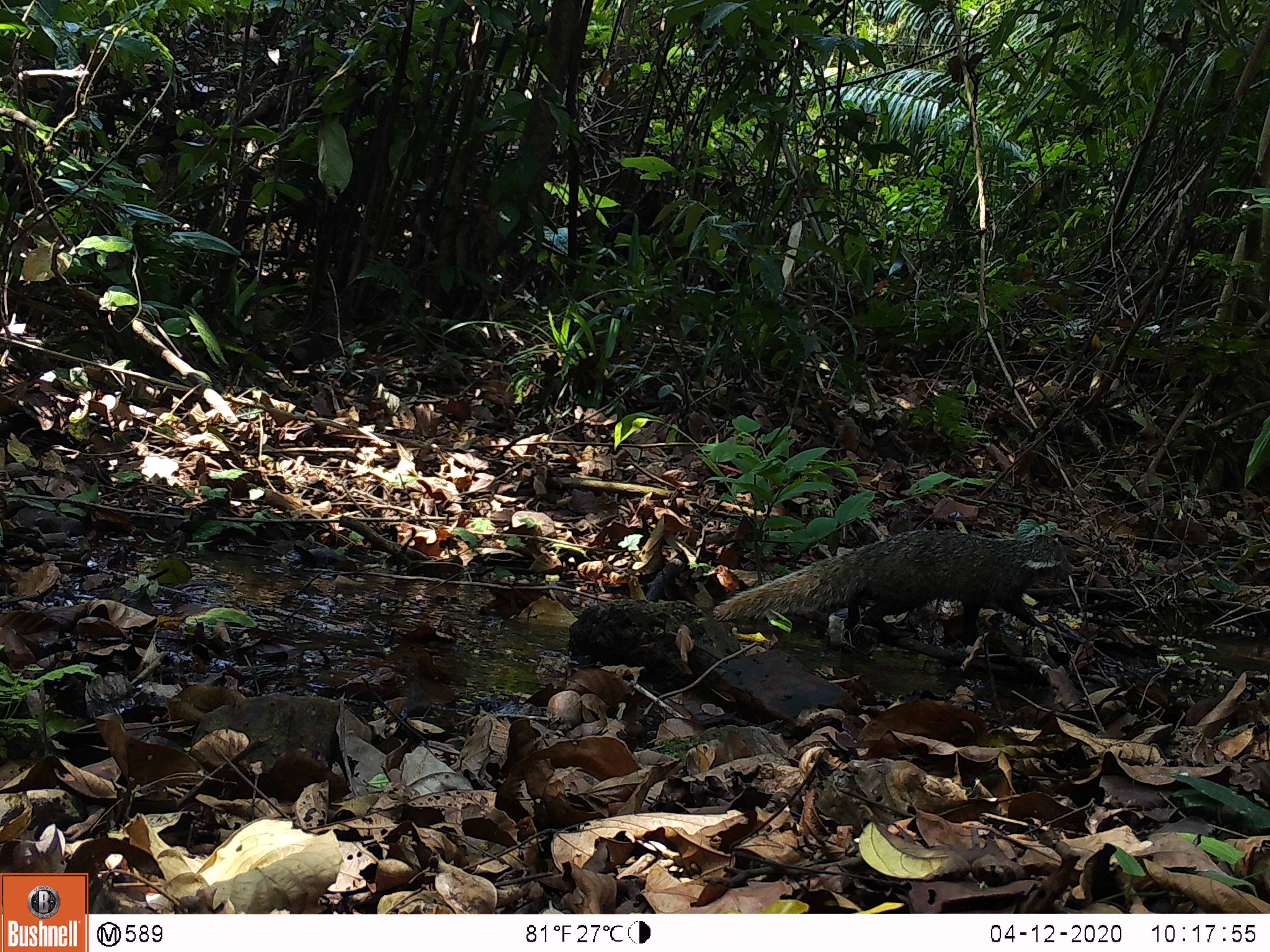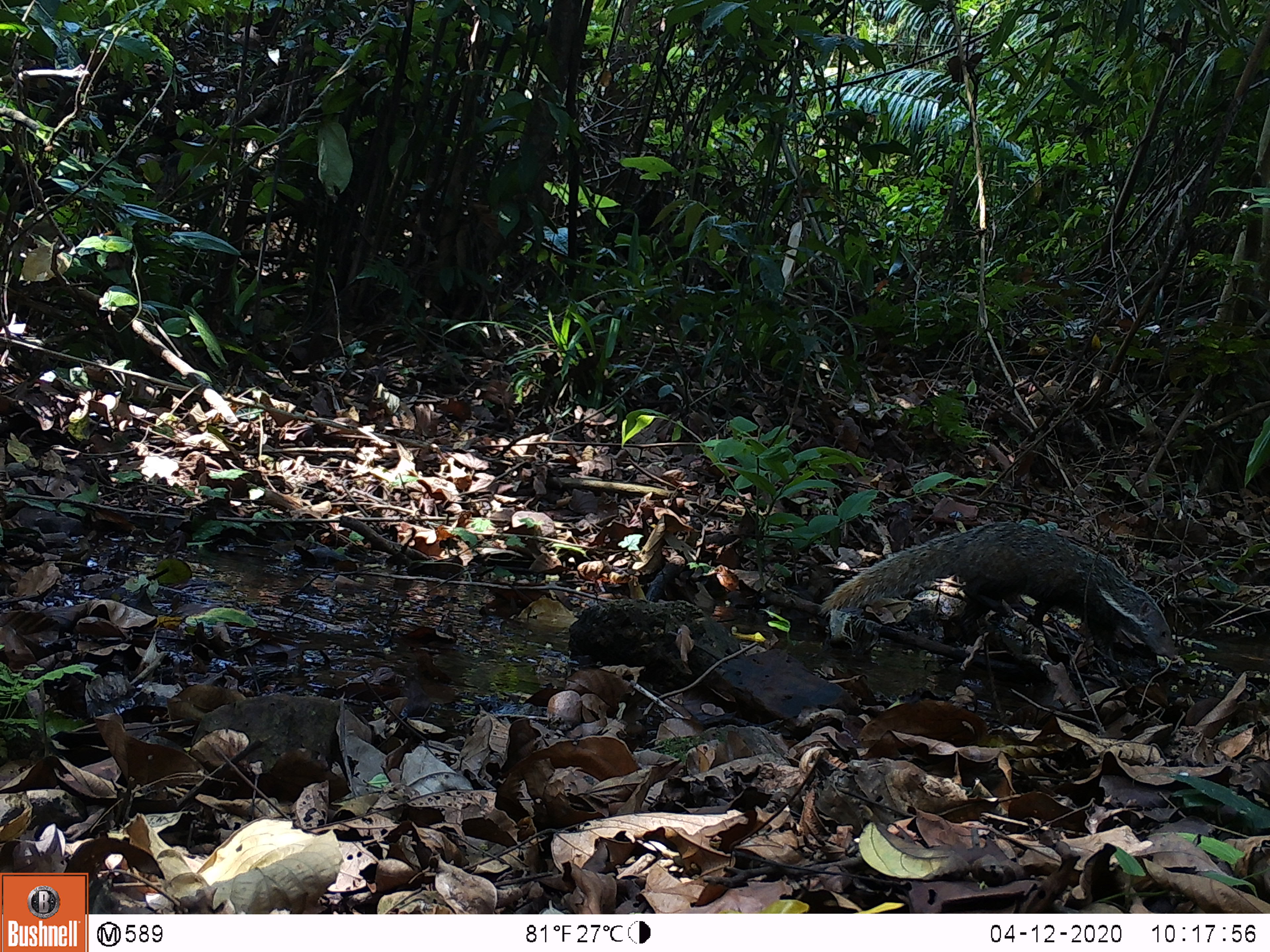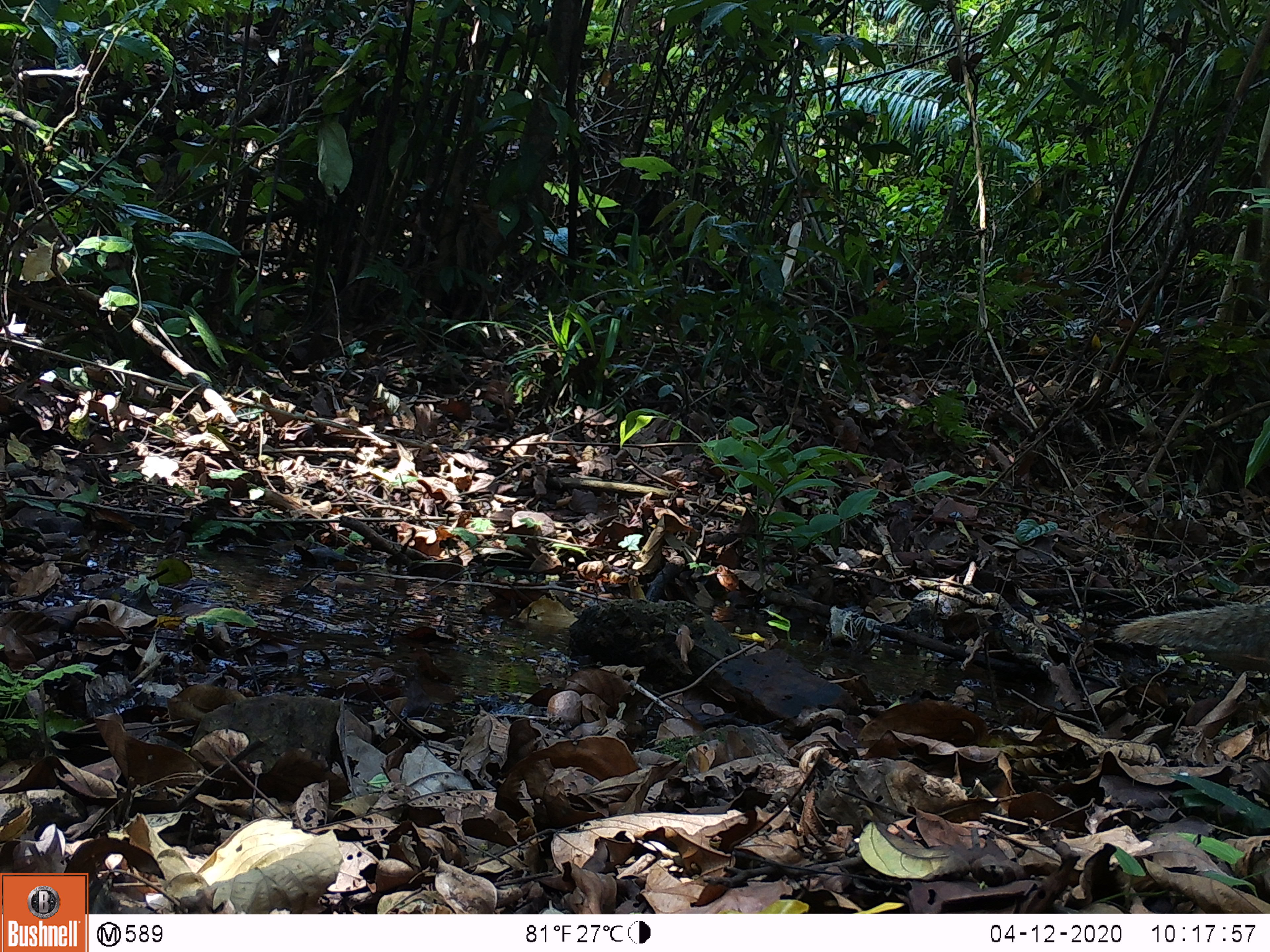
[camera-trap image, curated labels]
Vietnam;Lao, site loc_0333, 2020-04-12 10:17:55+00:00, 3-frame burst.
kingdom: Animalia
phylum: Chordata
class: Mammalia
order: Carnivora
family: Herpestidae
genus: Urva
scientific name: Urva urva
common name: crab-eating mongoose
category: crab eating mongoose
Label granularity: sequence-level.